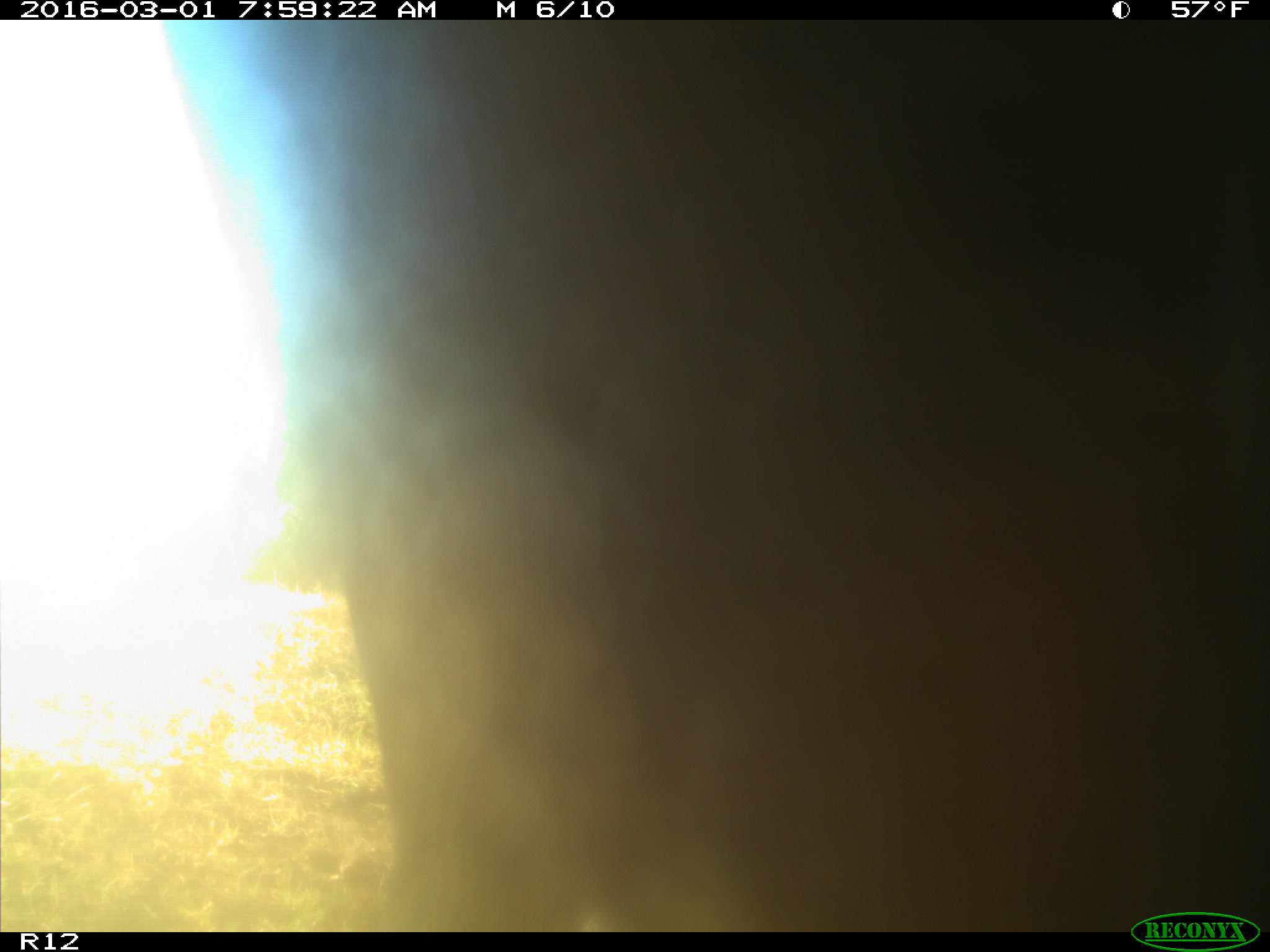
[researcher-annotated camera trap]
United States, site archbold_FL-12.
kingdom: Animalia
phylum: Chordata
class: Mammalia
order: Artiodactyla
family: Bovidae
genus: Bos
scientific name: Bos taurus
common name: domestic cow